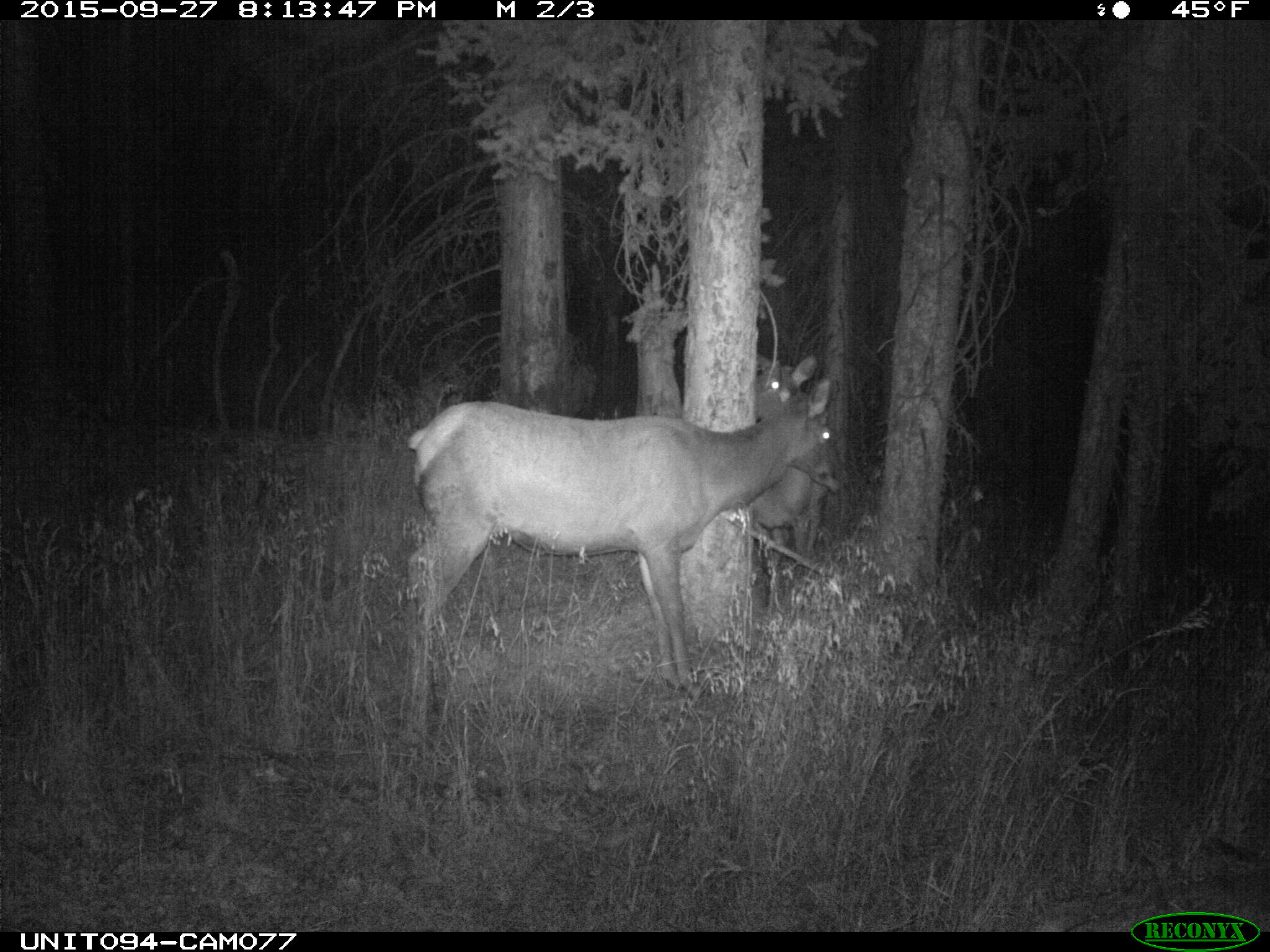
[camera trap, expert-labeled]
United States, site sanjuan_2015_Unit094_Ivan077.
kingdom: Animalia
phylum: Chordata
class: Mammalia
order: Artiodactyla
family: Cervidae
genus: Cervus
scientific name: Cervus elaphus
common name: red deer